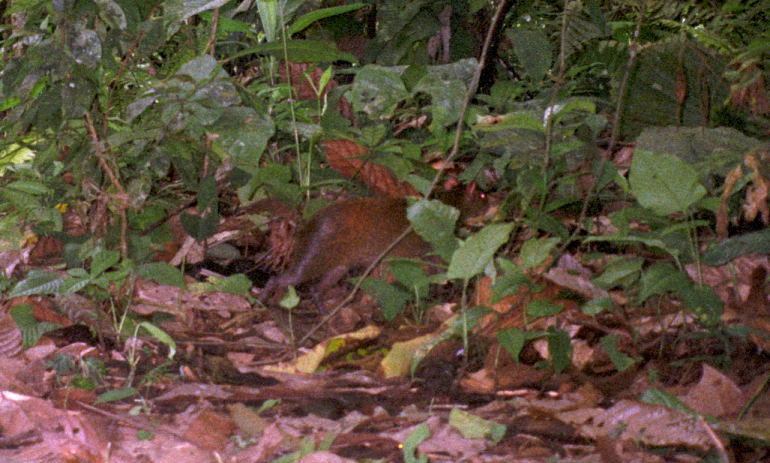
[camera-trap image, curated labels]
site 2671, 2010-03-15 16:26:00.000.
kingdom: Animalia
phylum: Chordata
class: Mammalia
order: Rodentia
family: Dasyproctidae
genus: Dasyprocta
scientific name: Dasyprocta punctata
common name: central american agouti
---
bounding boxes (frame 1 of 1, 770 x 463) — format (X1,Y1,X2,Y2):
dasyprocta punctata: (247,177,495,316)